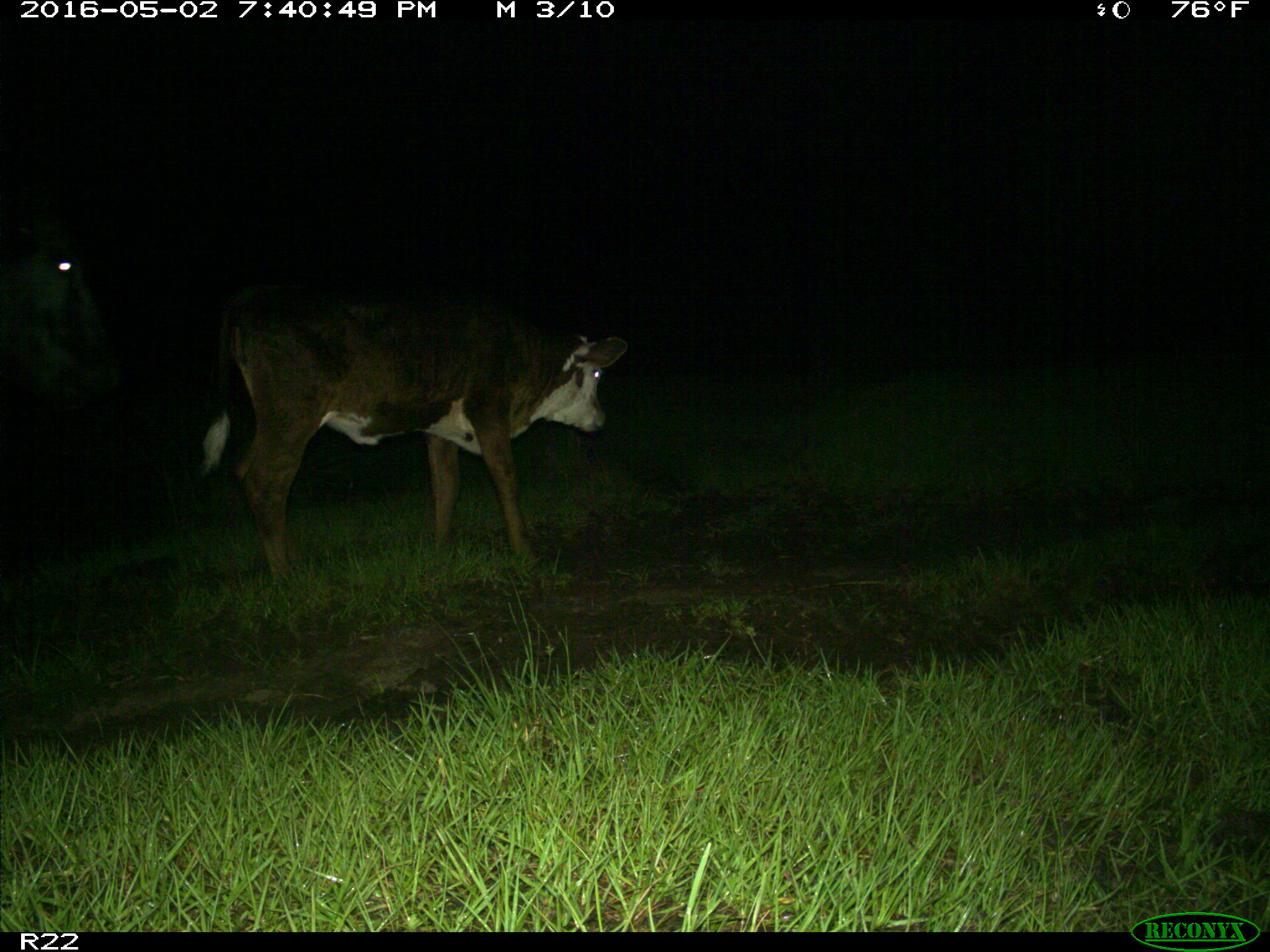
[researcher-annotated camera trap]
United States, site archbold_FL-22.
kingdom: Animalia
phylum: Chordata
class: Mammalia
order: Artiodactyla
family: Bovidae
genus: Bos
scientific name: Bos taurus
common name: domestic cow